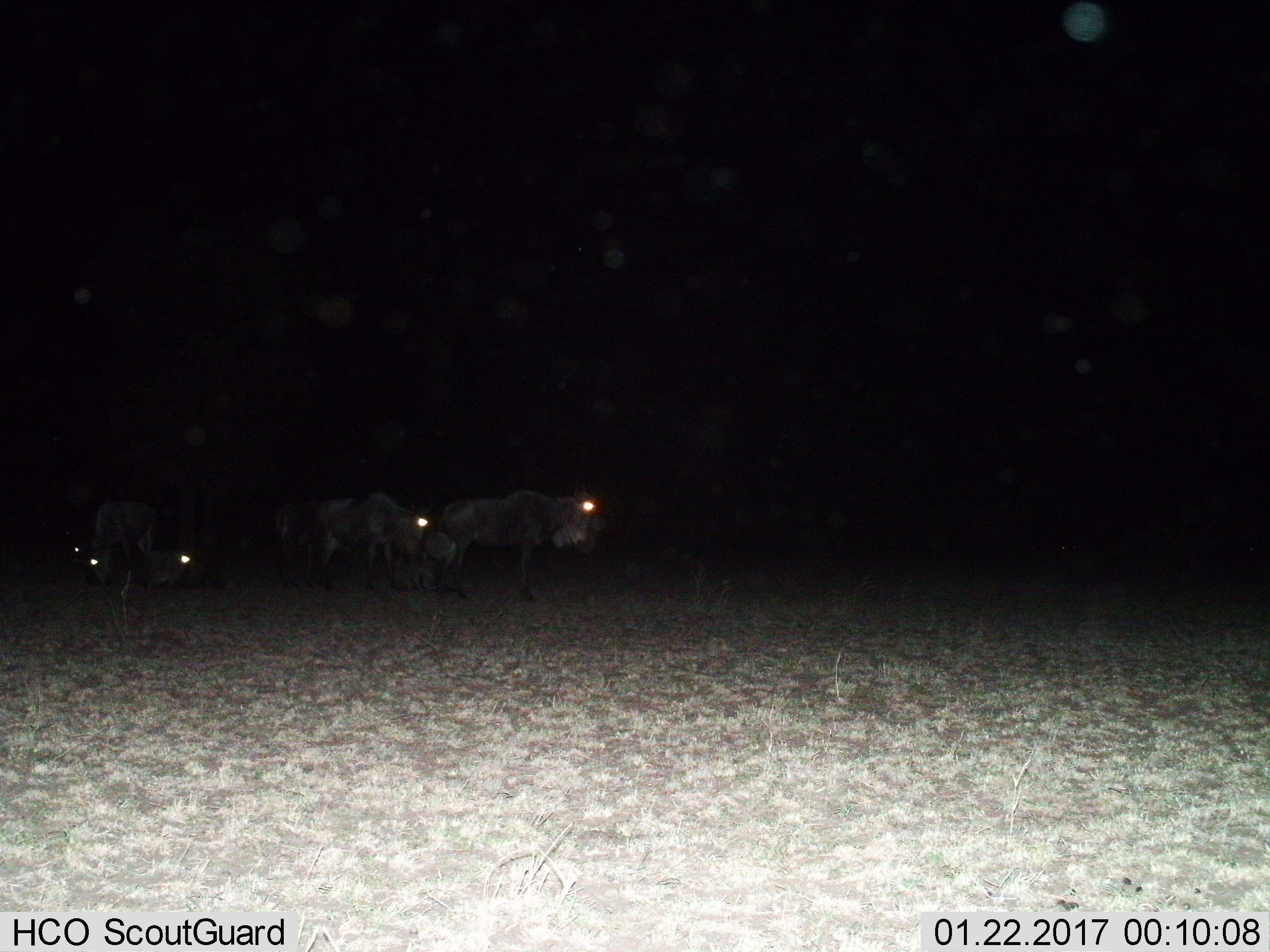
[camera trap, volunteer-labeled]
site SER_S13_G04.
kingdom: Animalia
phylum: Chordata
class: Mammalia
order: Artiodactyla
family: Bovidae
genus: Connochaetes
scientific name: Connochaetes taurinus taurinus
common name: blue wildebeest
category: wildebeestblue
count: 5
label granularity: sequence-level